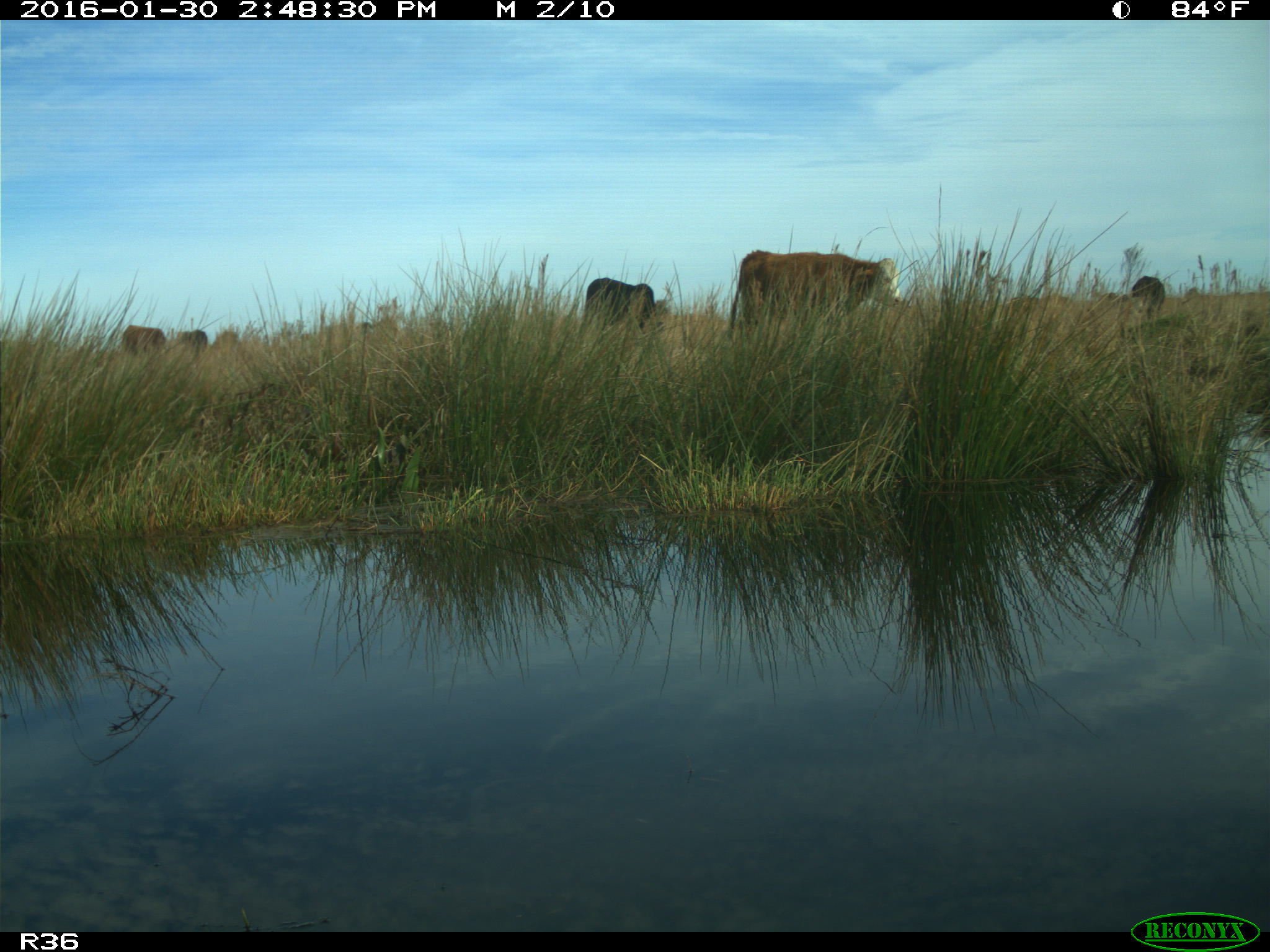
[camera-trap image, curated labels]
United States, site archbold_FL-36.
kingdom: Animalia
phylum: Chordata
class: Mammalia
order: Artiodactyla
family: Bovidae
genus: Bos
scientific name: Bos taurus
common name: domestic cow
Bos taurus (domestic cow).